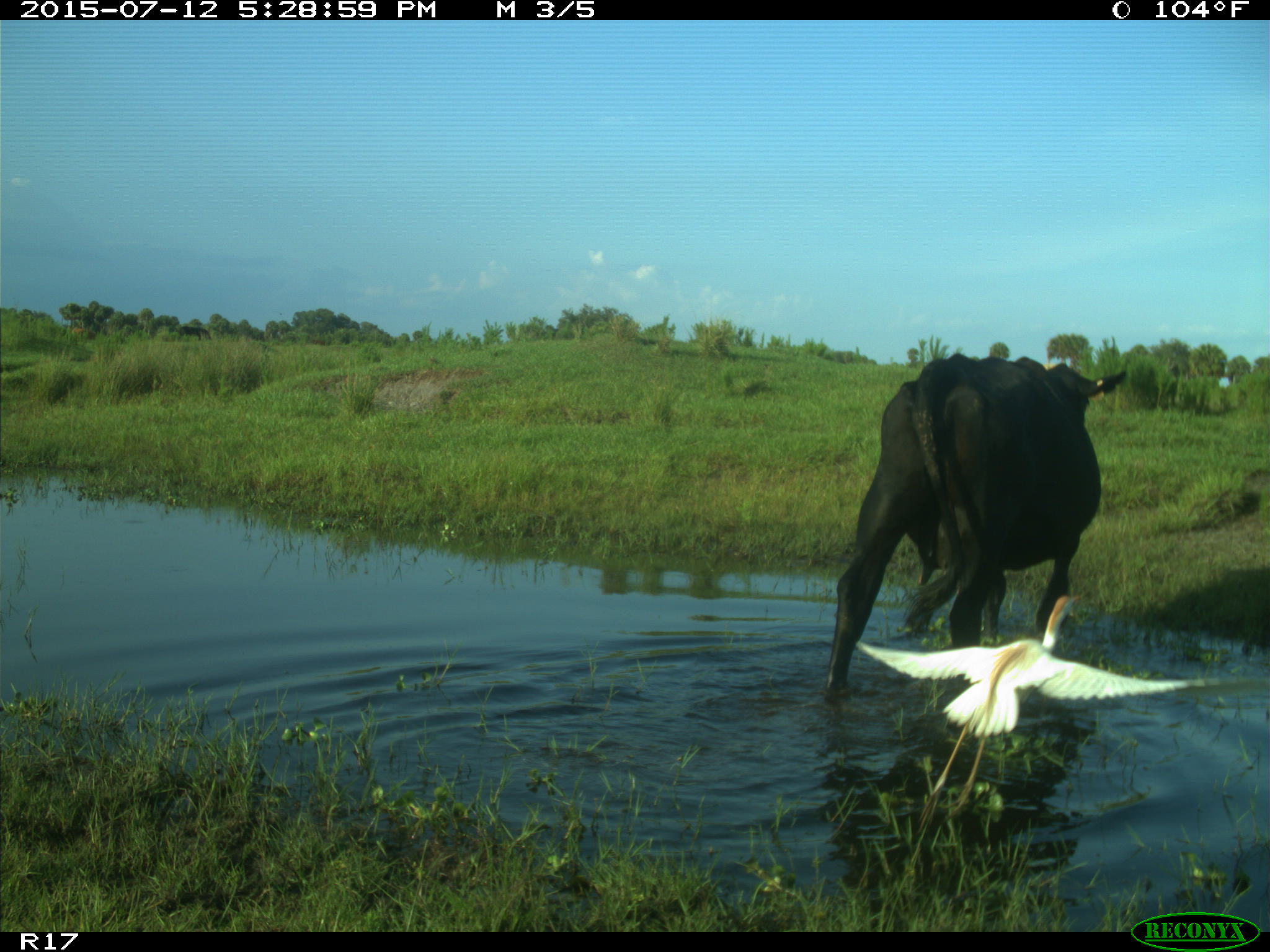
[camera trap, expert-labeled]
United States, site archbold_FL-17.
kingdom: Animalia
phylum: Chordata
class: Mammalia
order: Artiodactyla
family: Bovidae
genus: Bos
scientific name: Bos taurus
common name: domestic cow